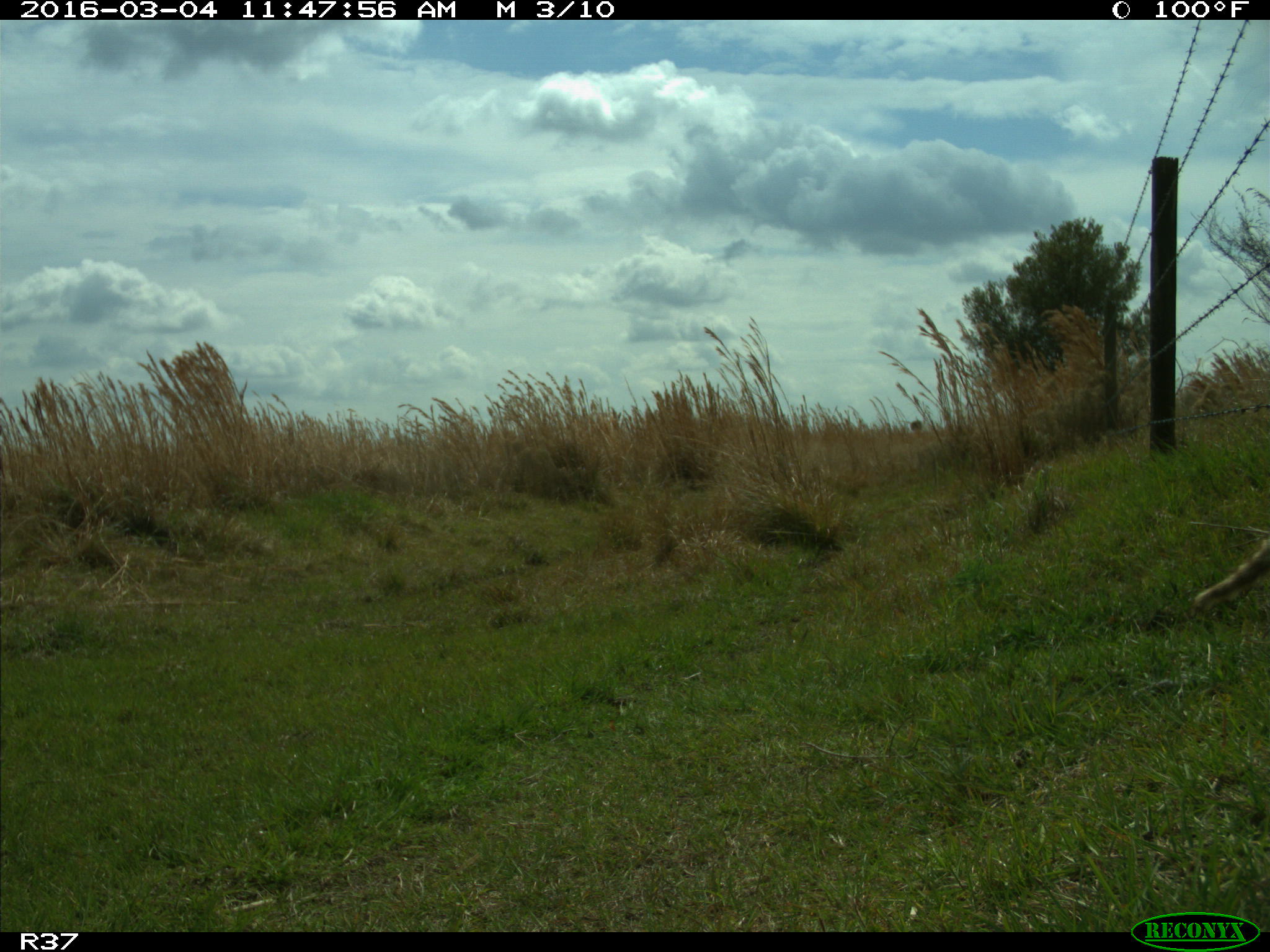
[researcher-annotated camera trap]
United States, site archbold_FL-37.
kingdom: Animalia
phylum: Chordata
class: Mammalia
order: Carnivora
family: Procyonidae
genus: Procyon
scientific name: Procyon lotor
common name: common raccoon